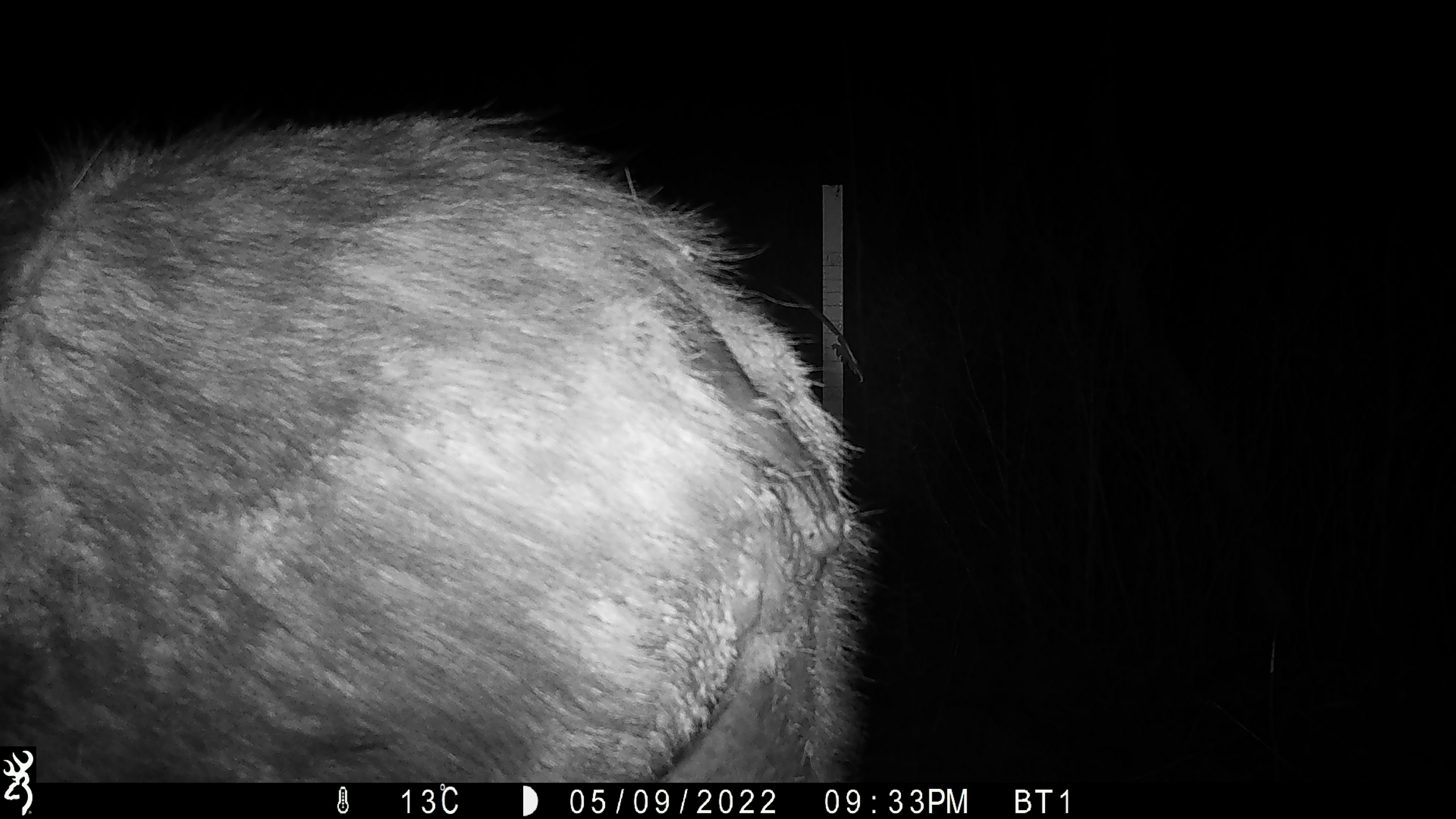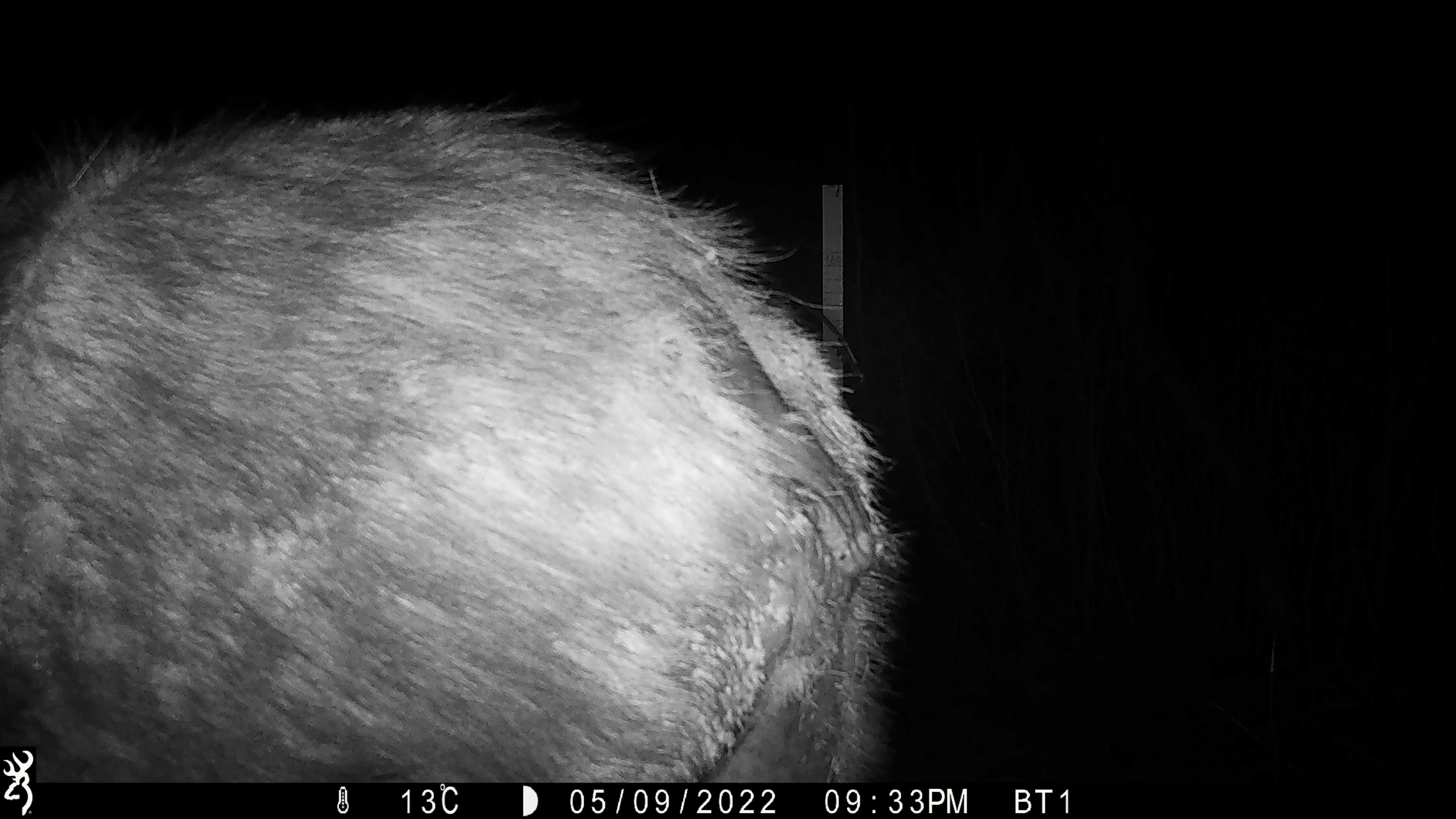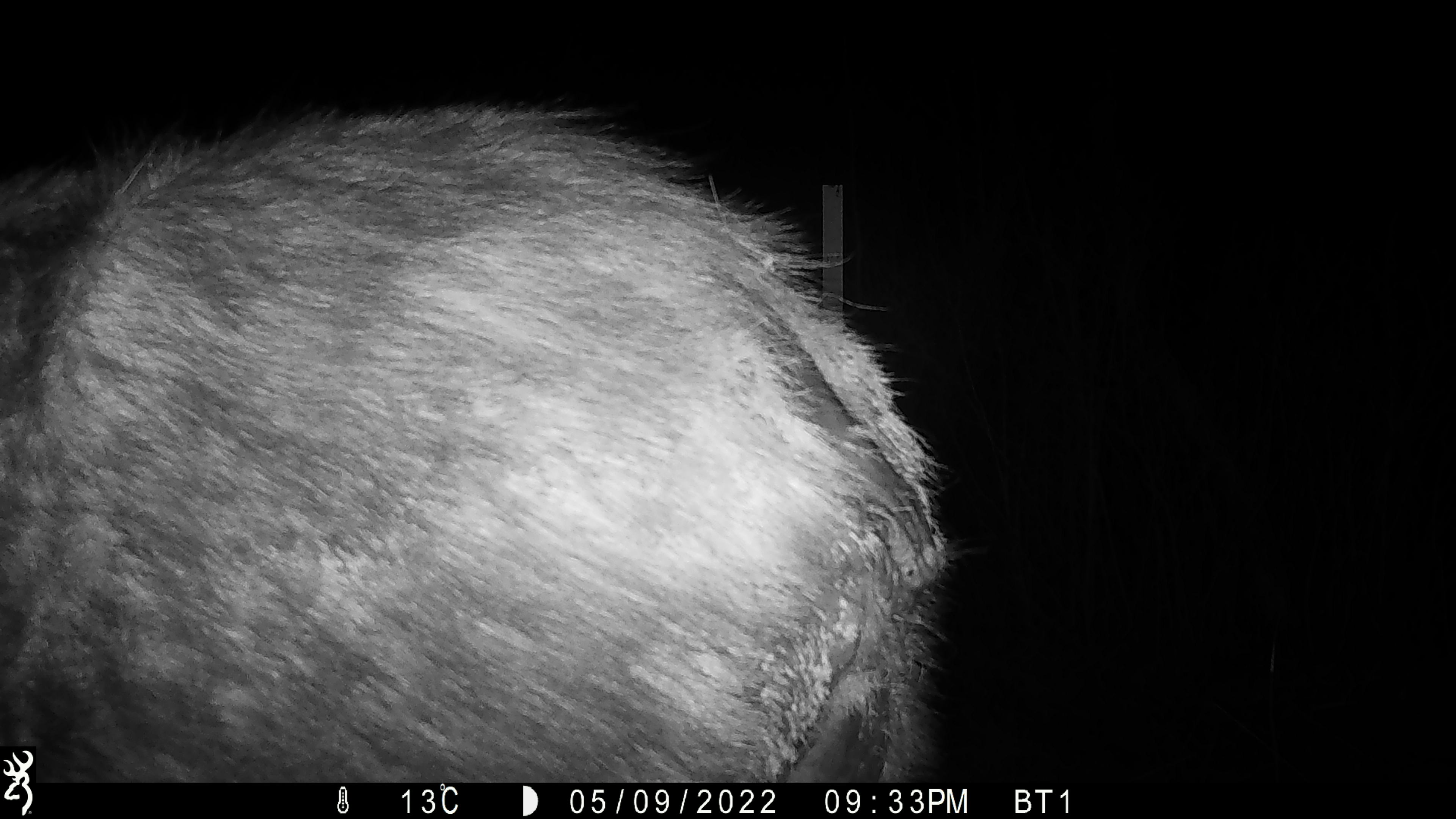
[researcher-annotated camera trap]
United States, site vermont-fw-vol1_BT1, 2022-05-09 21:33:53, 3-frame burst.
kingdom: Animalia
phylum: Chordata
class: Mammalia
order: Artiodactyla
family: Cervidae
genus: Alces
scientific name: Alces alces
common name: moose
Moose (Alces alces).